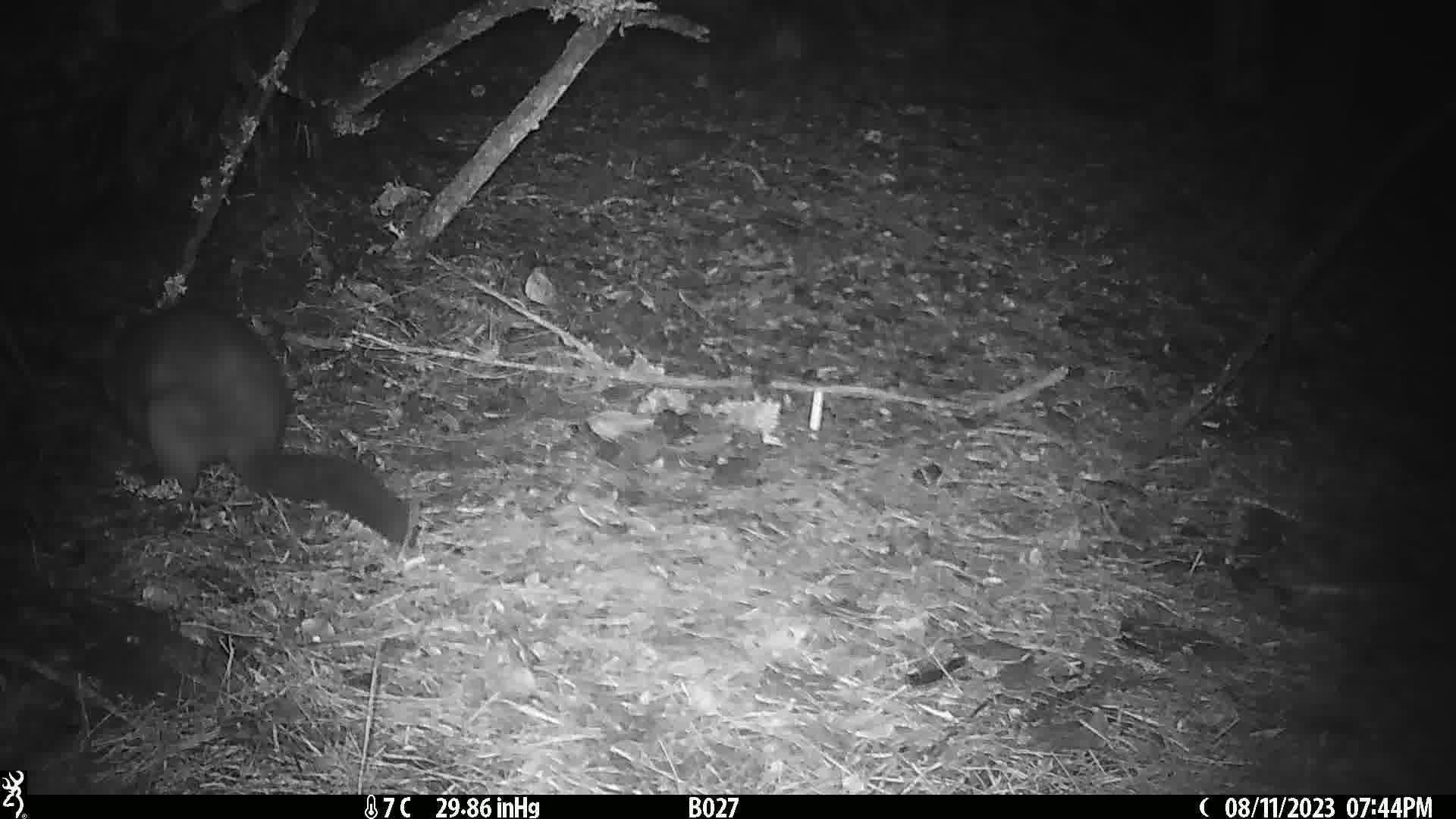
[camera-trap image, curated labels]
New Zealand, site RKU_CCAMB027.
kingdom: Animalia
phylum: Chordata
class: Mammalia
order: Diprotodontia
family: Phalangeridae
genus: Trichosurus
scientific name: Trichosurus vulpecula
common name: common brushtail possum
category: possum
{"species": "possum (common brushtail possum) (Trichosurus vulpecula)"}